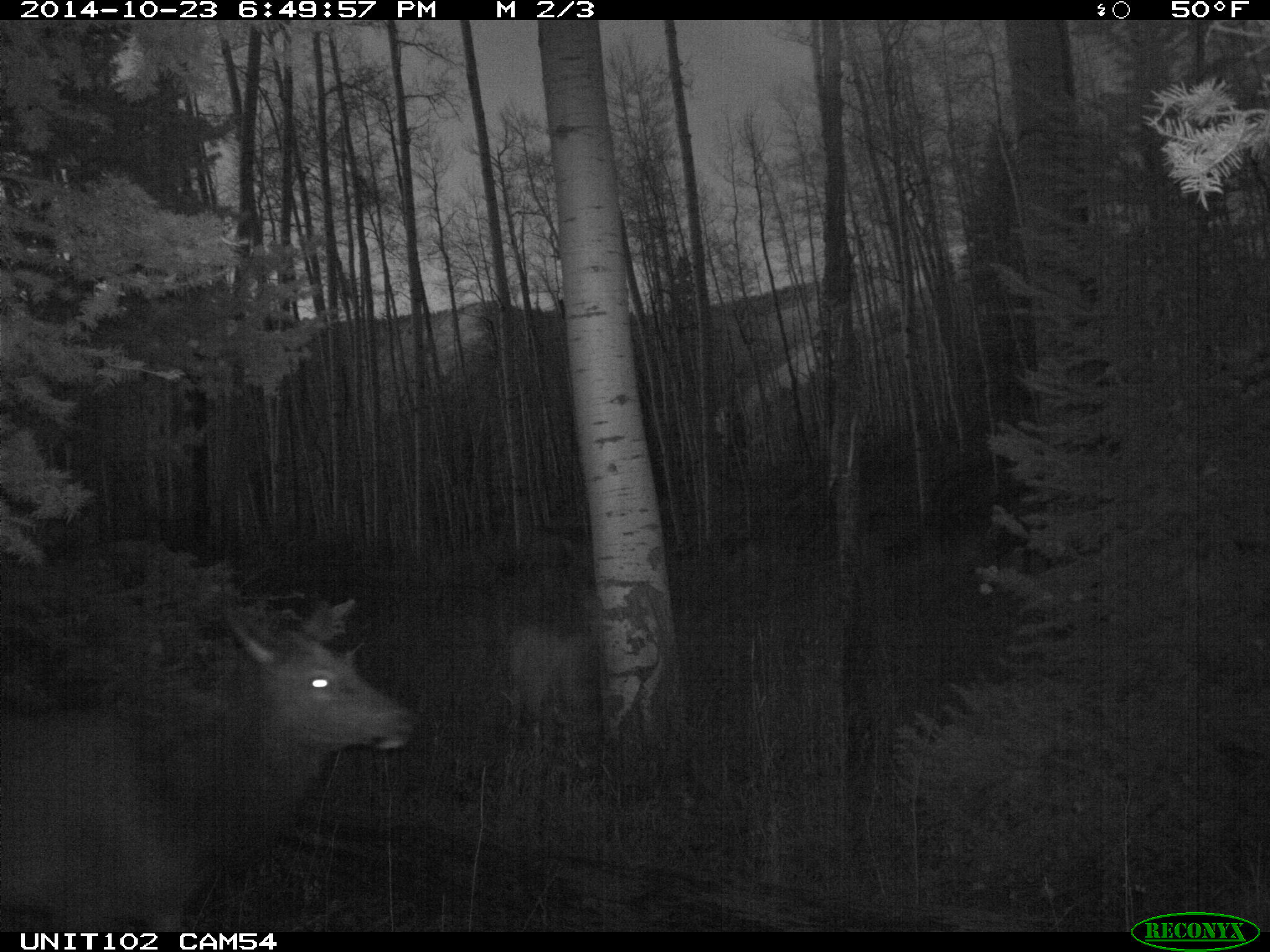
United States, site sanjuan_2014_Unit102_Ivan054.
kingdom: Animalia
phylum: Chordata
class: Mammalia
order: Artiodactyla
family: Cervidae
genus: Cervus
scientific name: Cervus elaphus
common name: red deer